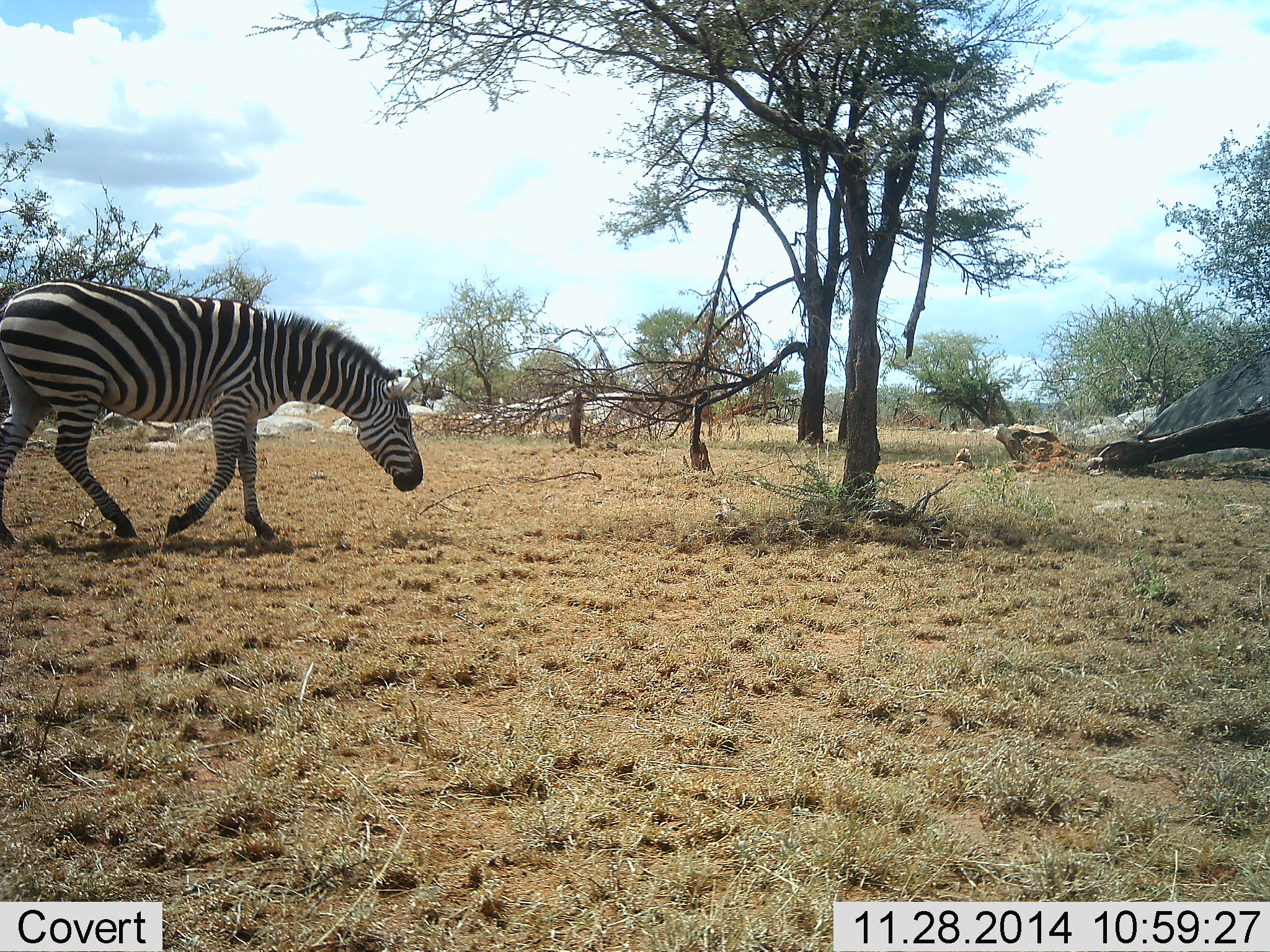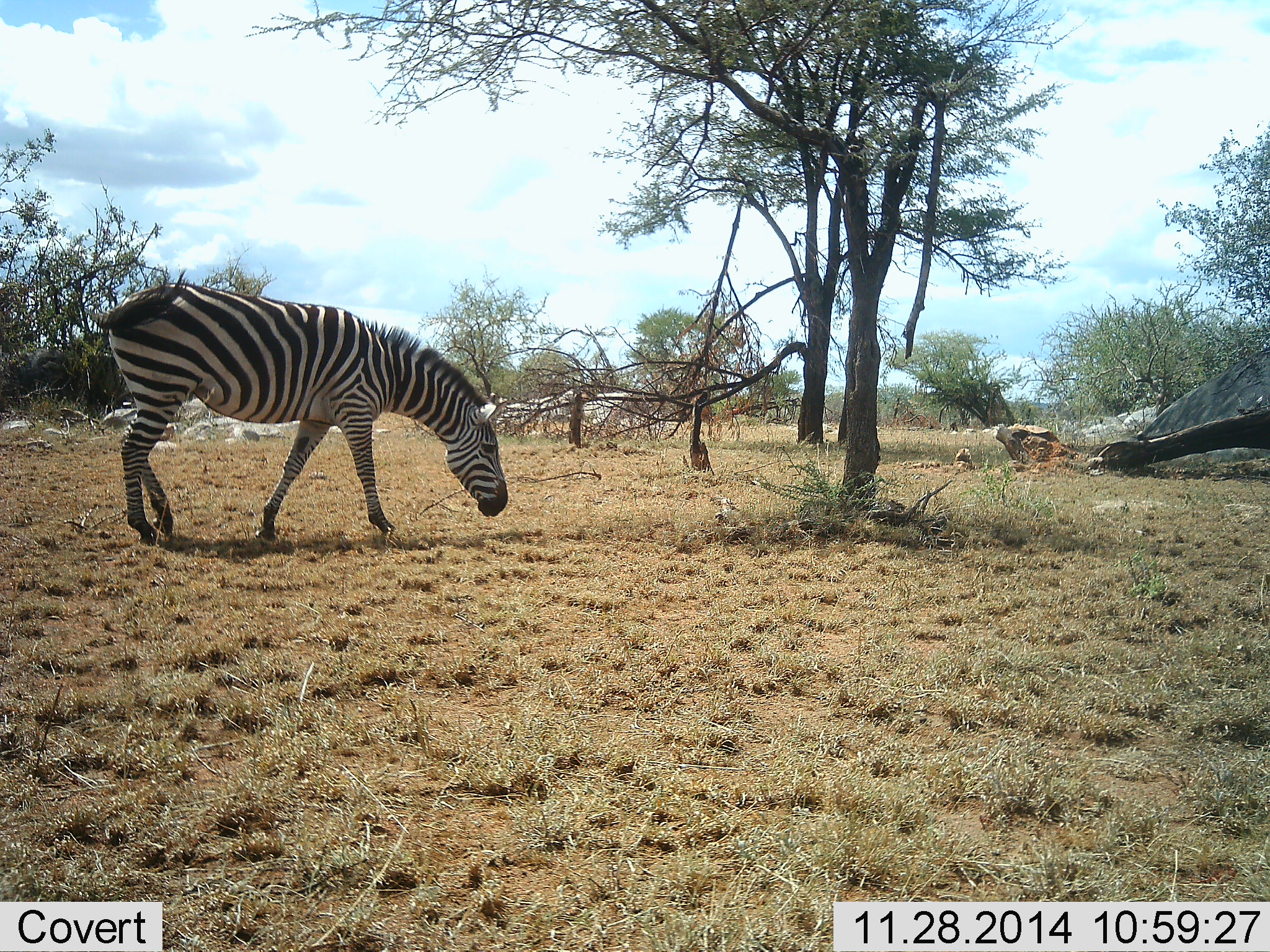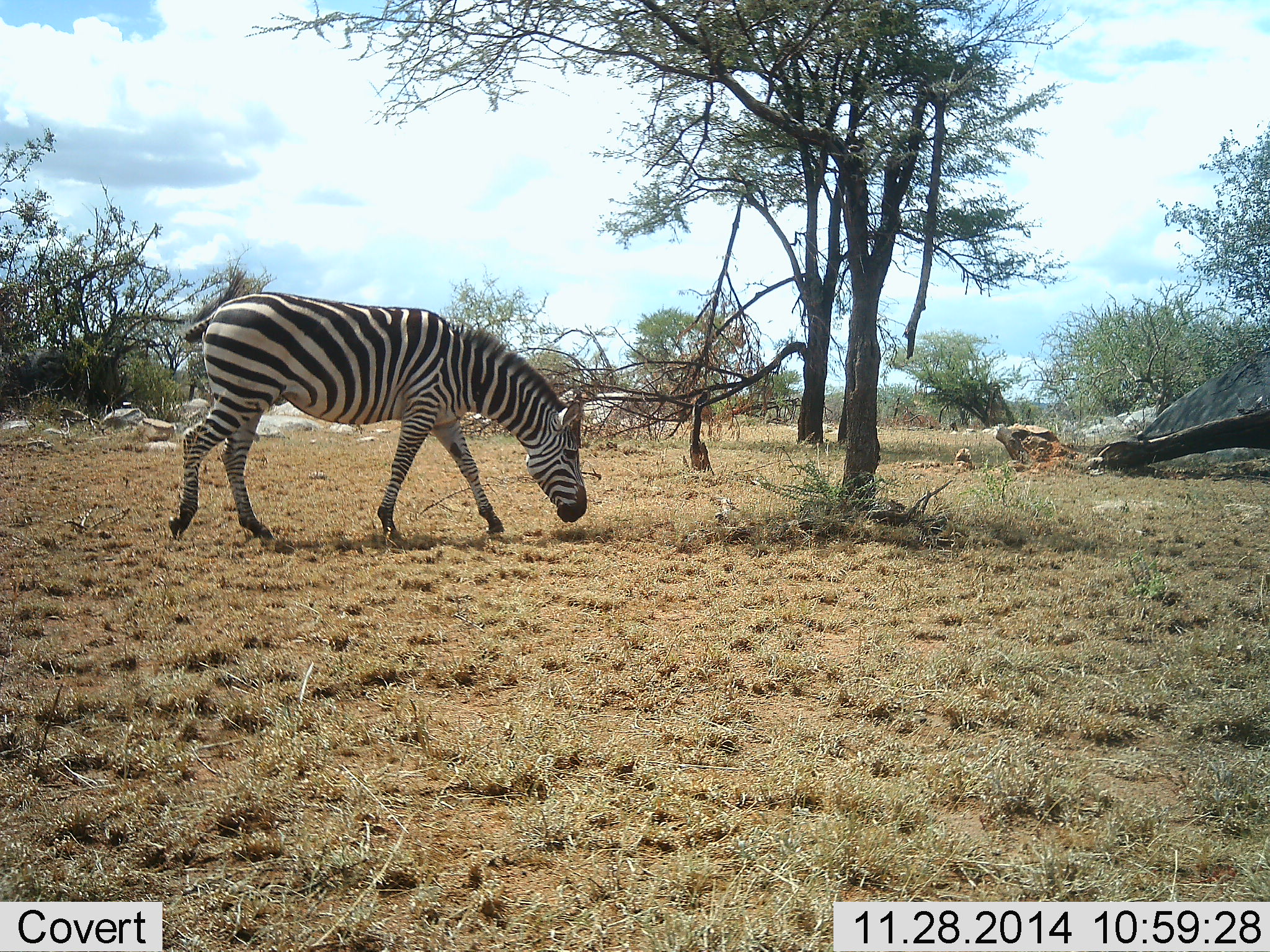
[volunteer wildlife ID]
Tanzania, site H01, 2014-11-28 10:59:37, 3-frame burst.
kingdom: Animalia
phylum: Chordata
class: Mammalia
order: Perissodactyla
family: Equidae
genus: Equus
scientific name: Equus quagga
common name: plains zebra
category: zebra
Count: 1.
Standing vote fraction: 10%.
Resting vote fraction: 0%.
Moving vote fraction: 90%.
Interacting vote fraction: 0%.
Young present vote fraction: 0%.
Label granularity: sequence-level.